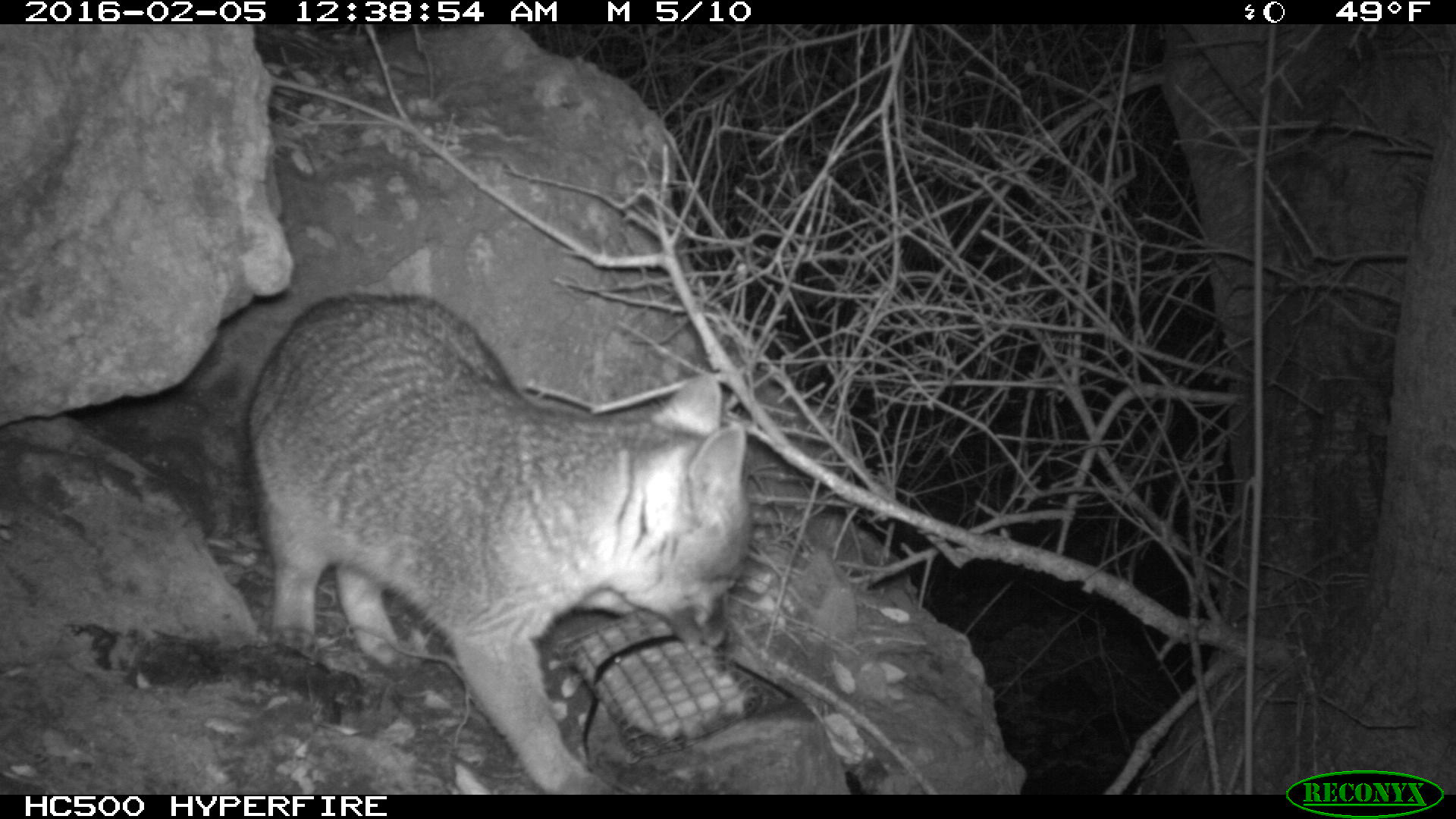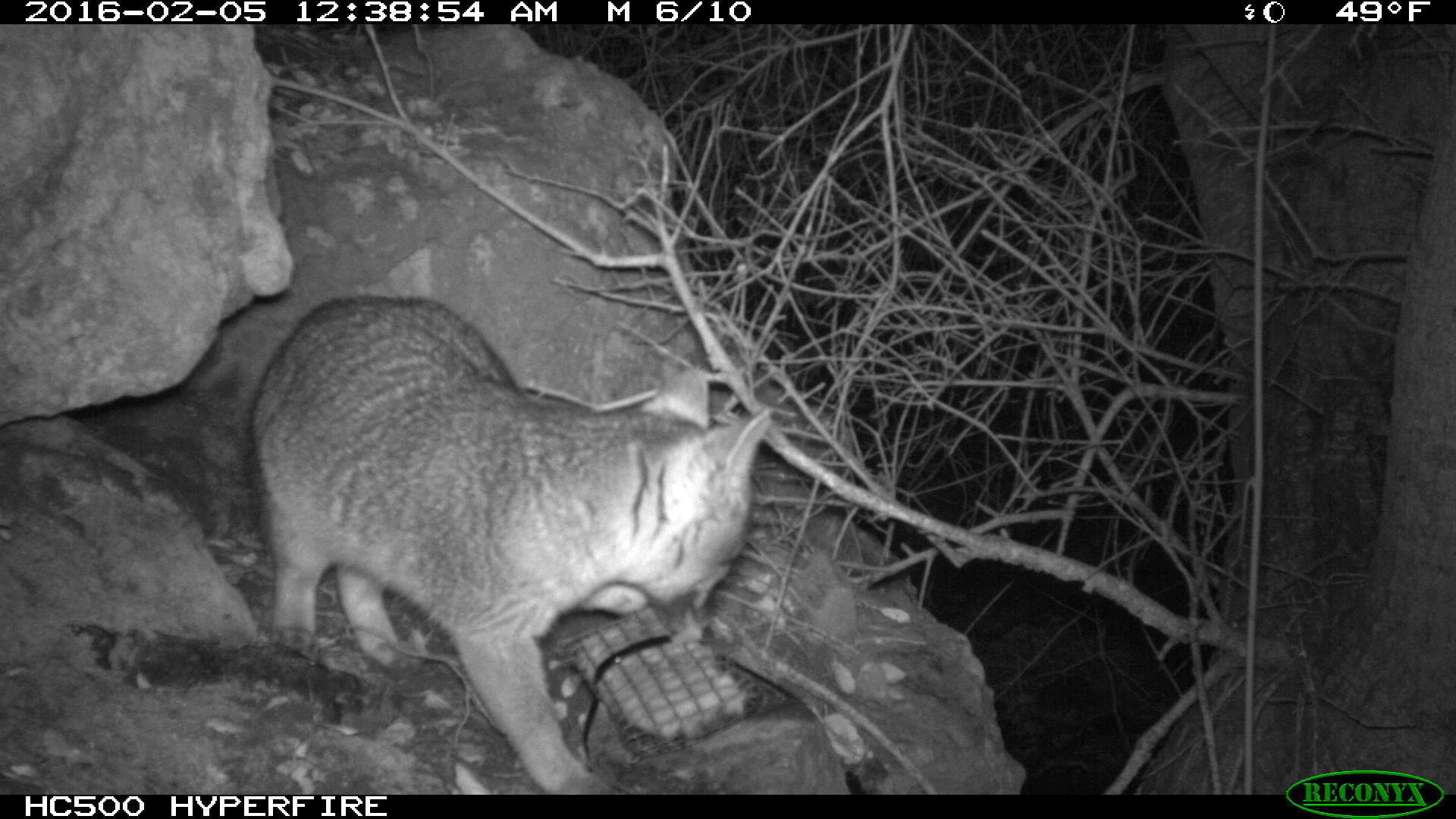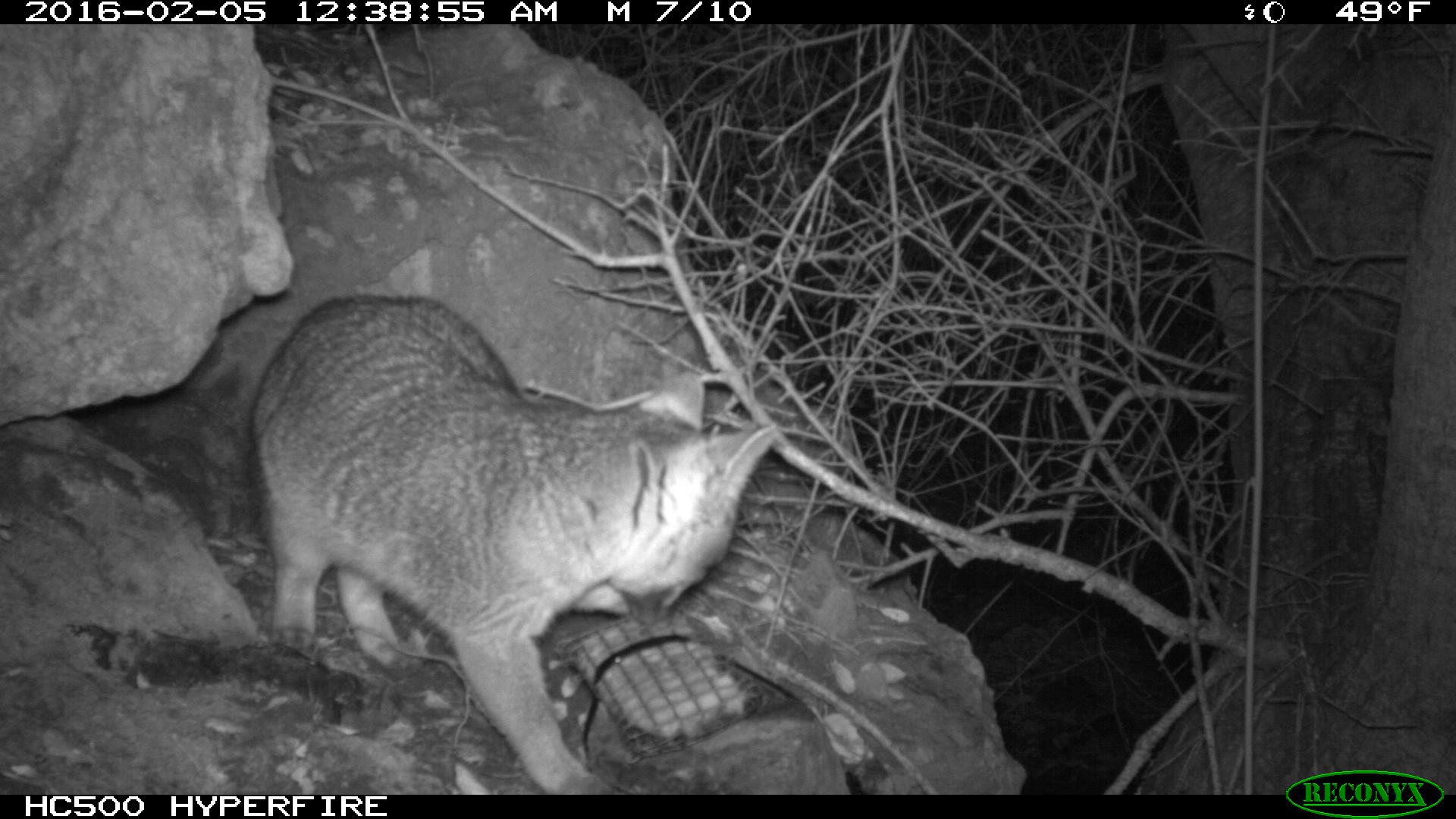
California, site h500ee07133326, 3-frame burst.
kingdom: Animalia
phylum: Chordata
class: Mammalia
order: Carnivora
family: Canidae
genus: Urocyon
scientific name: Urocyon littoralis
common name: island fox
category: fox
Fox (island fox) (Urocyon littoralis).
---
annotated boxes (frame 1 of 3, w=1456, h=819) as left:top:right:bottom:
fox: 240:291:748:793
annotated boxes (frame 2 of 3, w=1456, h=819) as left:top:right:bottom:
fox: 246:296:771:794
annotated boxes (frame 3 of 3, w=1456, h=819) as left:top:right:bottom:
fox: 242:288:779:793